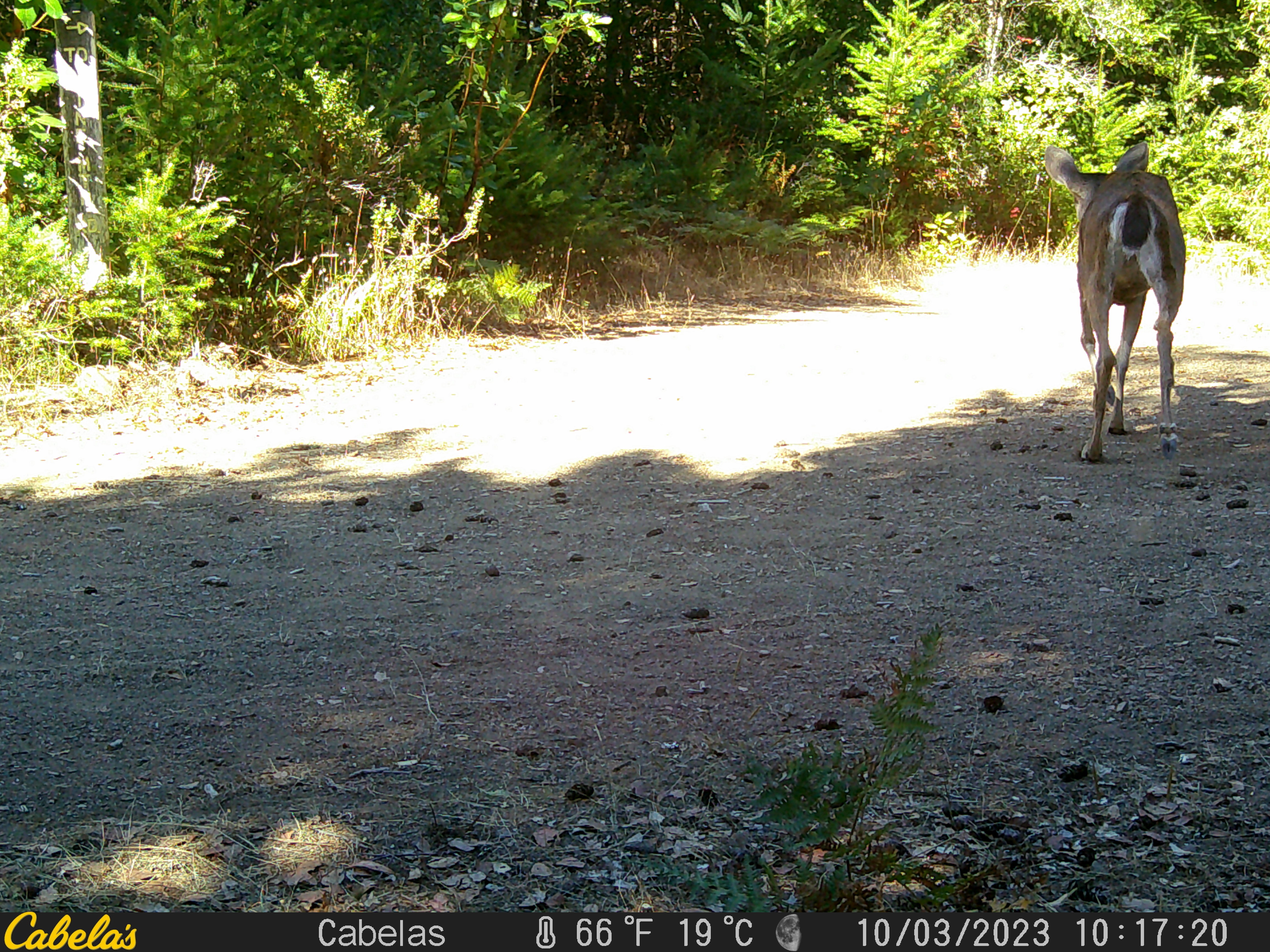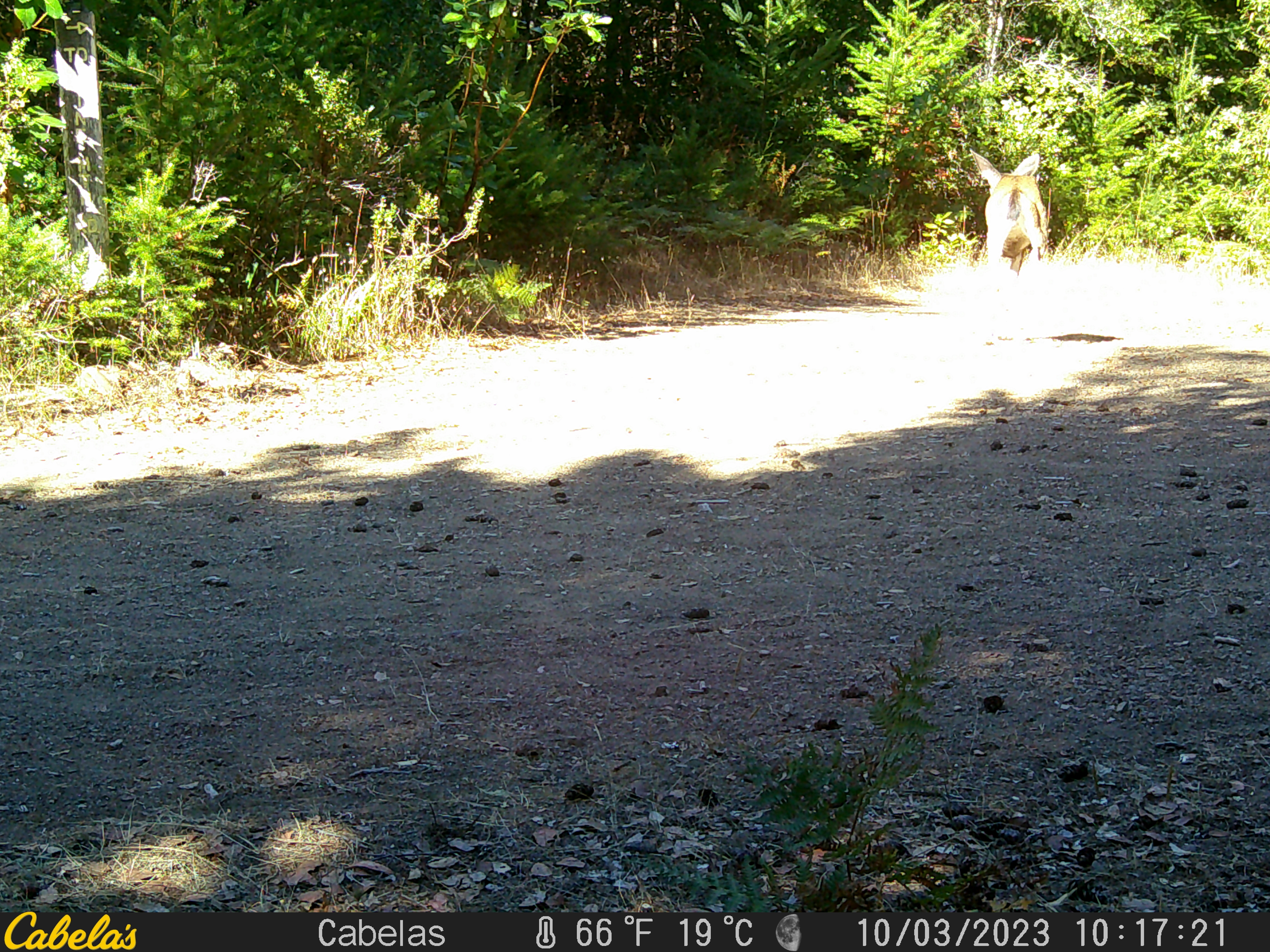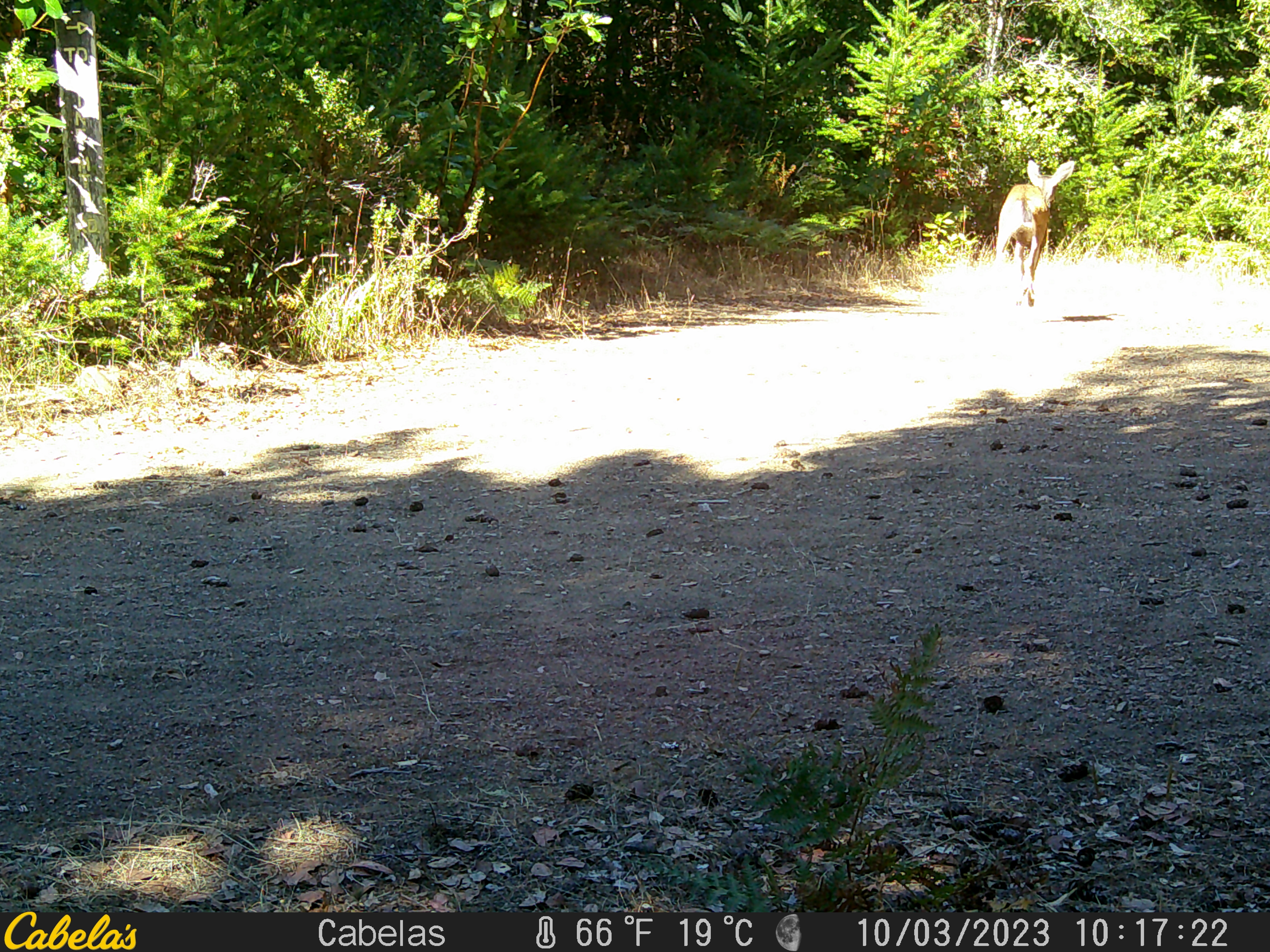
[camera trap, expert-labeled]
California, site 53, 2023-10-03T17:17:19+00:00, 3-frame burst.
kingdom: Animalia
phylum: Chordata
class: Mammalia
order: Artiodactyla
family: Cervidae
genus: Odocoileus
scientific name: Odocoileus hemionus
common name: mule deer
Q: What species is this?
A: Mule deer (Odocoileus hemionus).